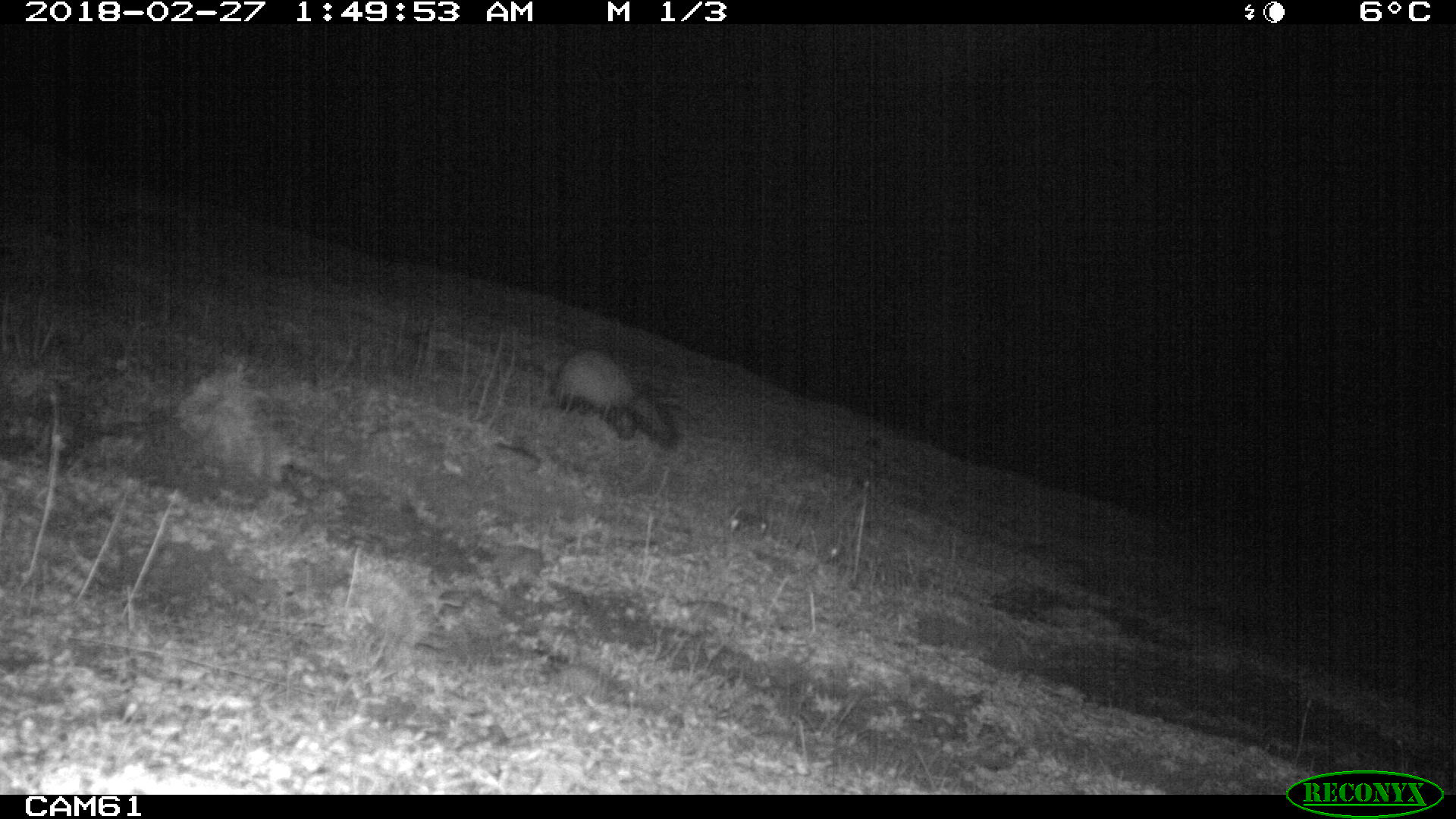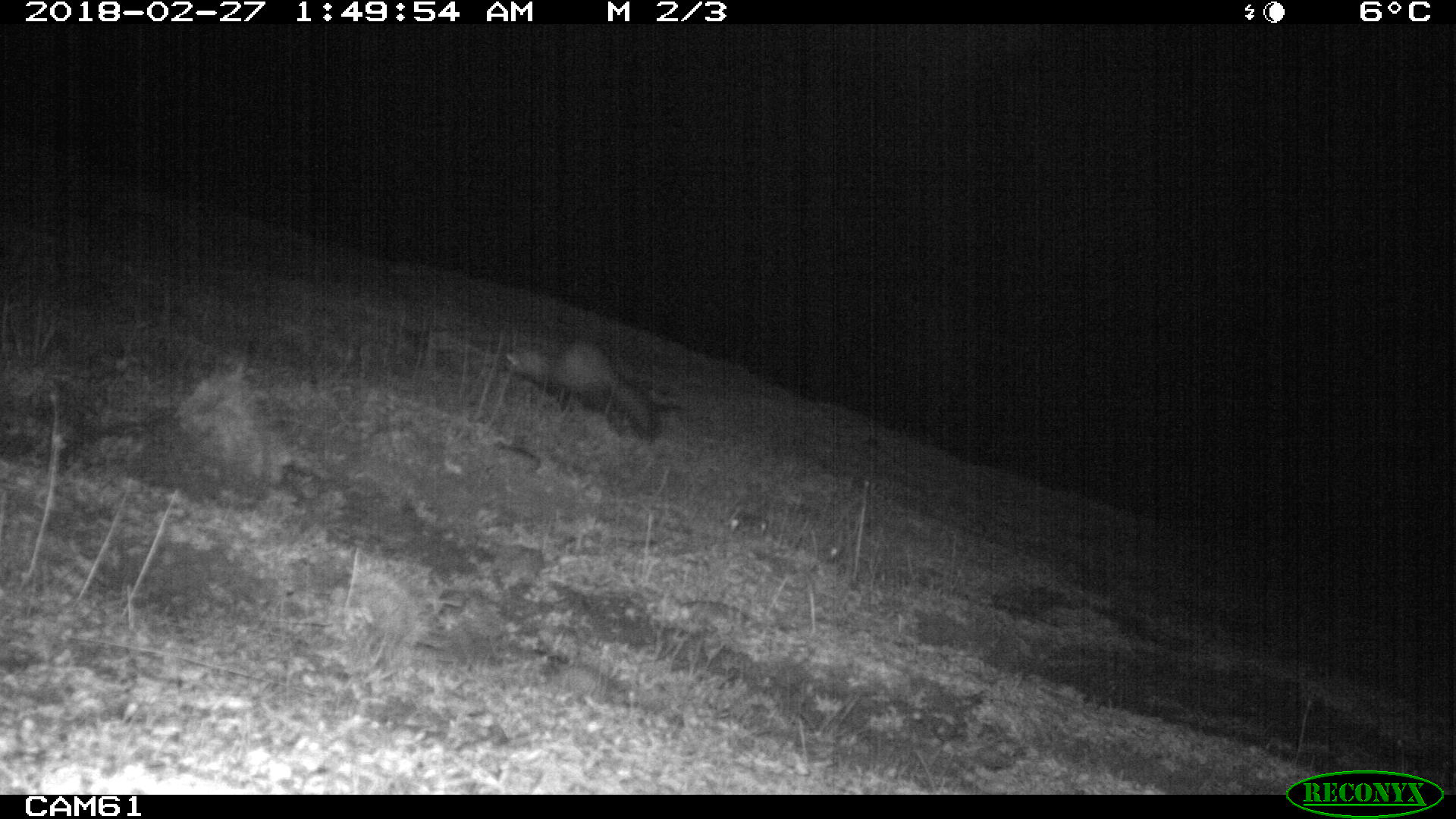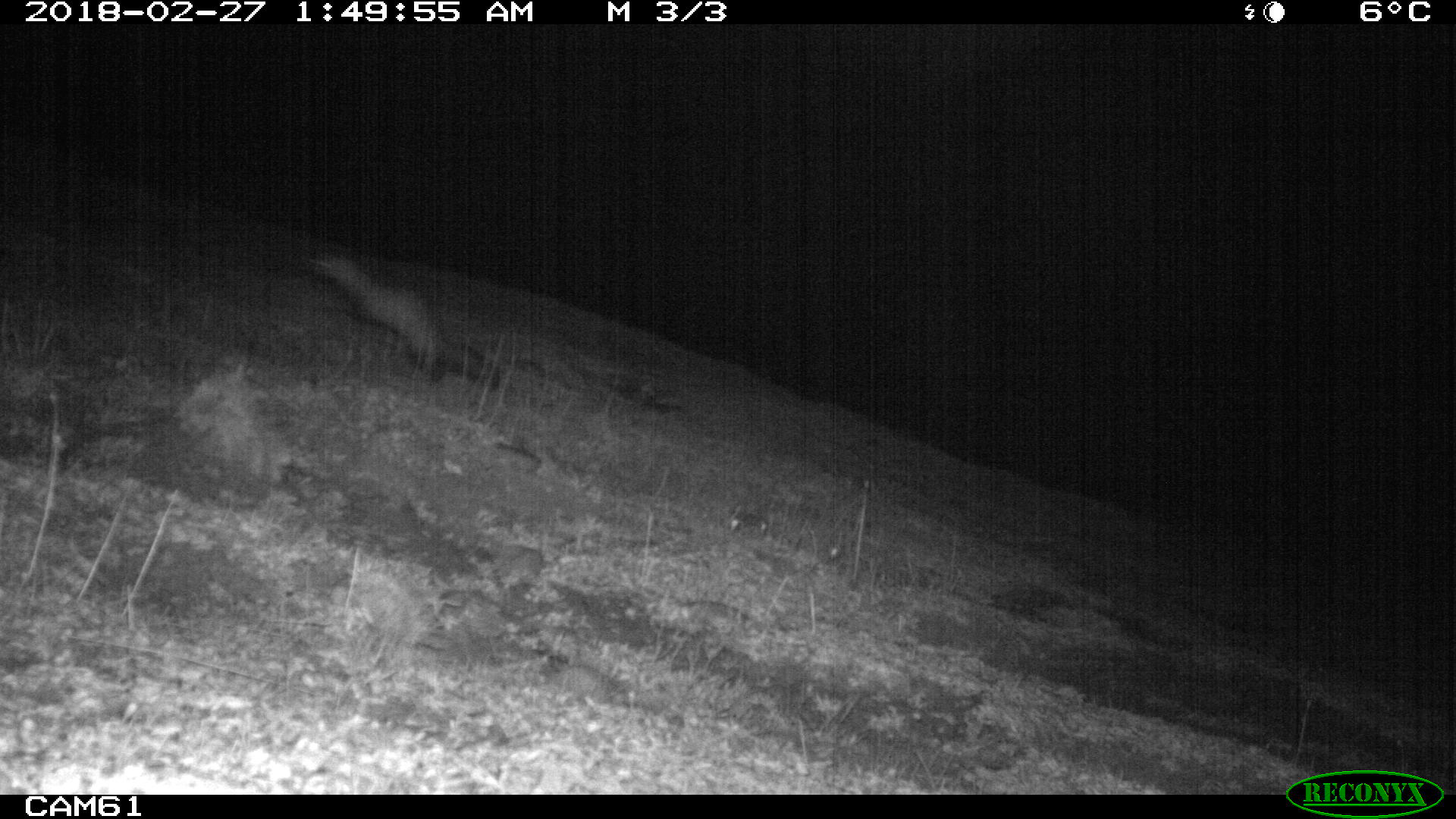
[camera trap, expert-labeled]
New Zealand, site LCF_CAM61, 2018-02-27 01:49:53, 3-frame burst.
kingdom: Animalia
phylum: Chordata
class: Mammalia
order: Carnivora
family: Mustelidae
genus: Mustela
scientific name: Mustela furo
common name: ferret